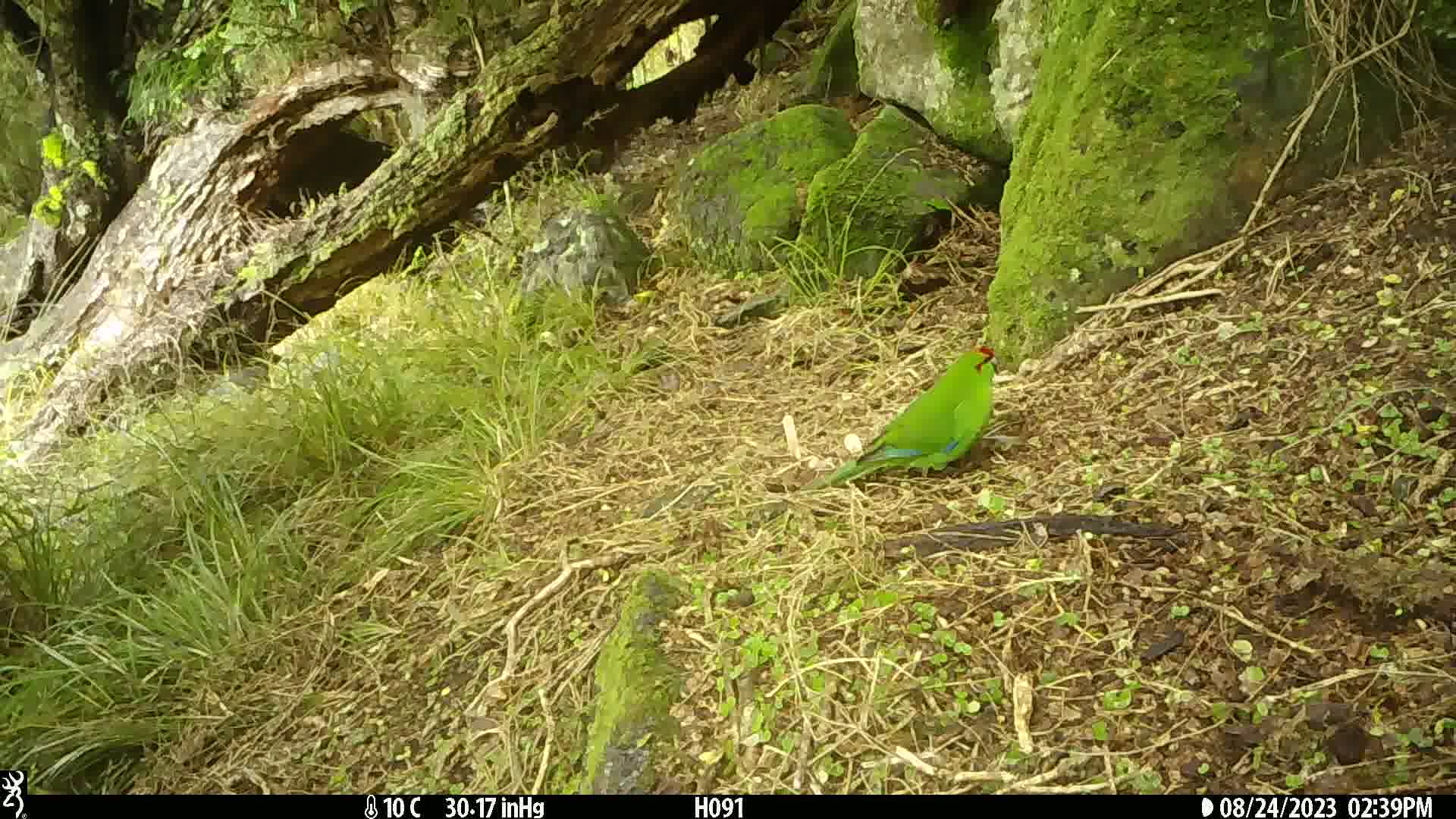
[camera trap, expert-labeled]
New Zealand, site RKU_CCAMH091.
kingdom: Animalia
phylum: Chordata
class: Aves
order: Psittaciformes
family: Psittaculidae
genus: Cyanoramphus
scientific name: Cyanoramphus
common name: parakeet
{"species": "parakeet (Cyanoramphus)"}